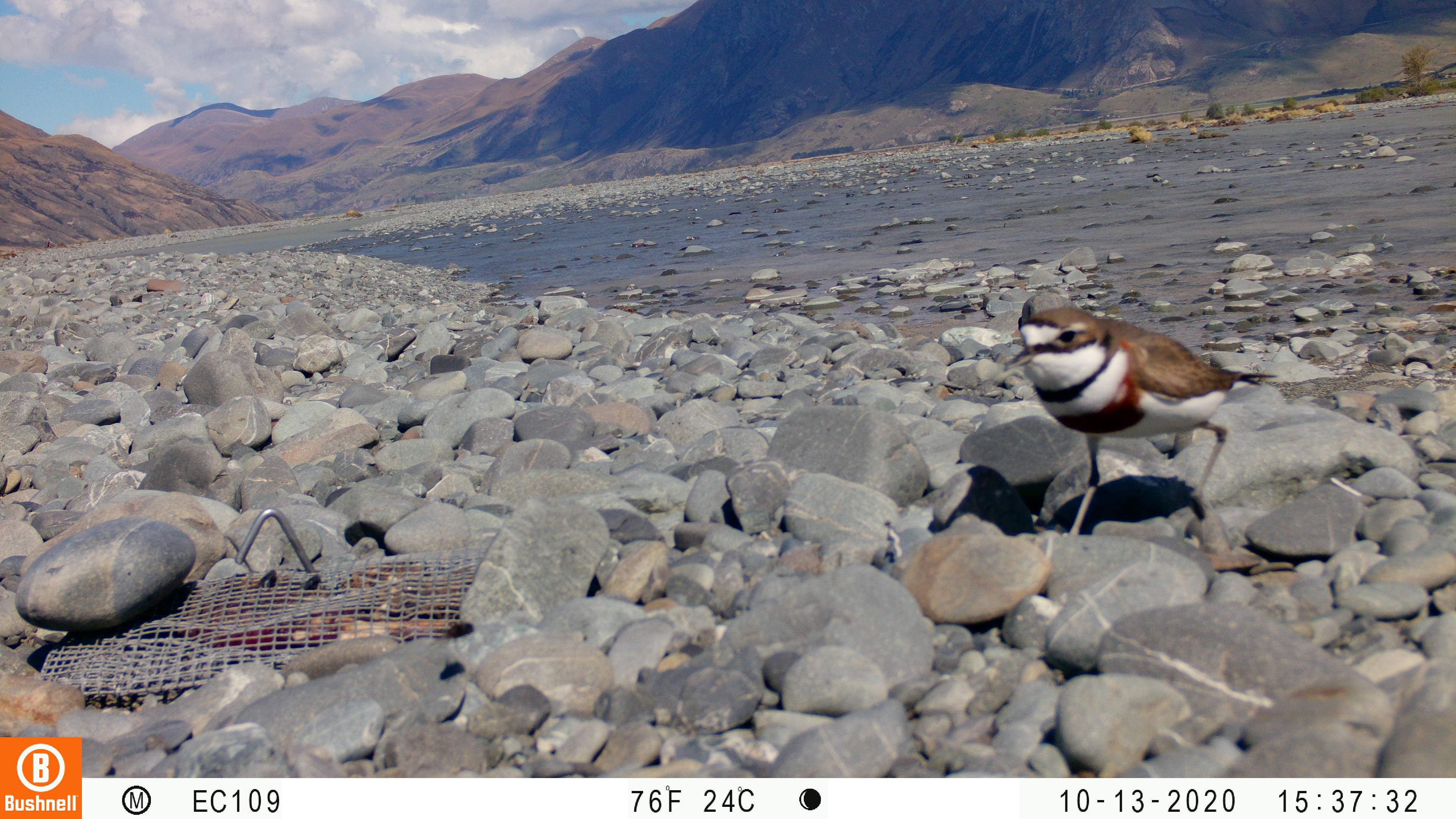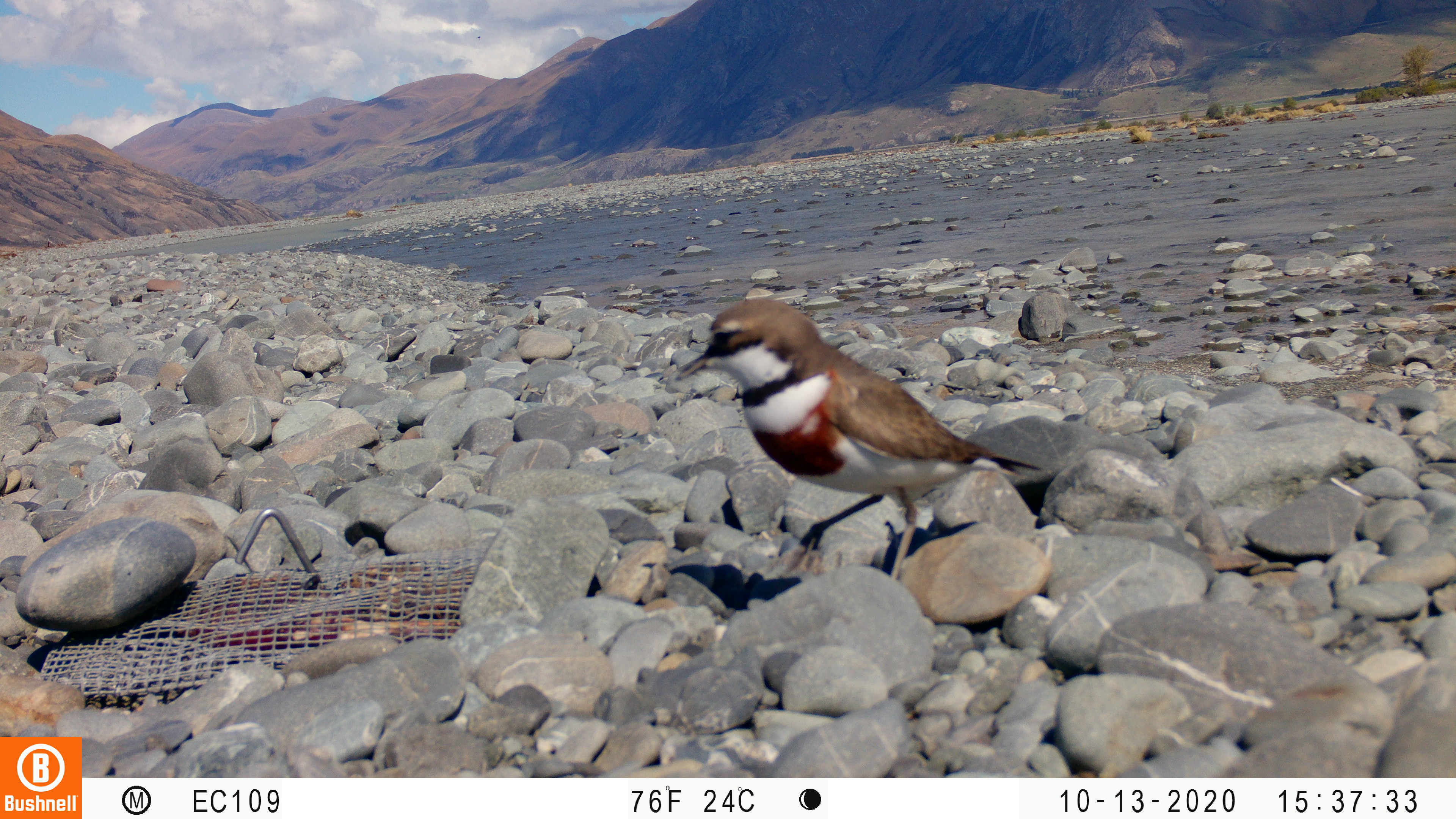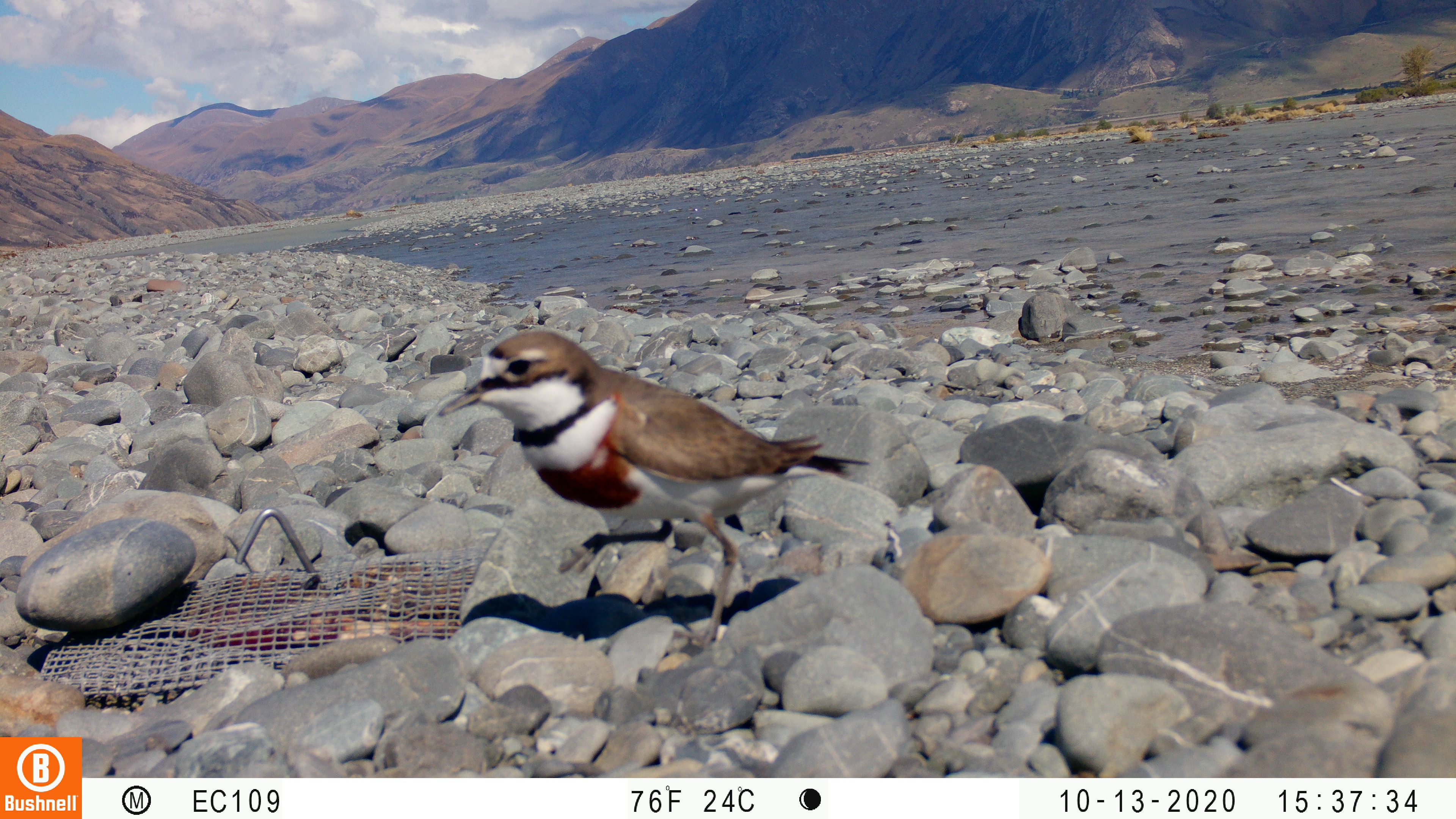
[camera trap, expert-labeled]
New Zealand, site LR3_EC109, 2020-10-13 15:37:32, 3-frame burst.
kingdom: Animalia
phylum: Chordata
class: Aves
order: Charadriiformes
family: Charadriidae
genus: Charadrius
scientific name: Charadrius bicinctus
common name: double-banded plover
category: banded dotterel